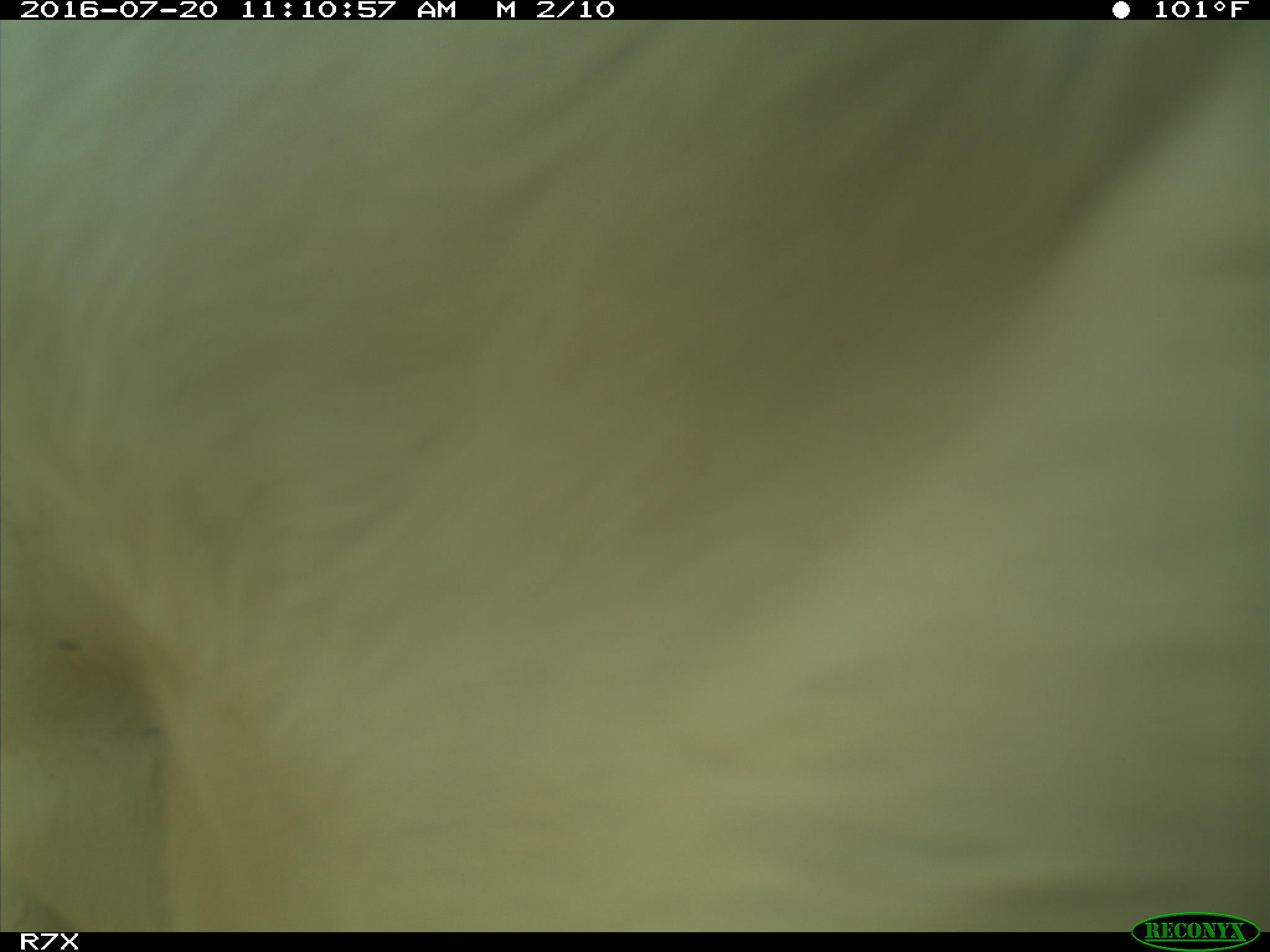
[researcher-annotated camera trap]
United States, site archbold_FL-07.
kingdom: Animalia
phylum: Chordata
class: Mammalia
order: Artiodactyla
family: Bovidae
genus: Bos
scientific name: Bos taurus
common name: domestic cow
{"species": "Bos taurus (domestic cow)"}